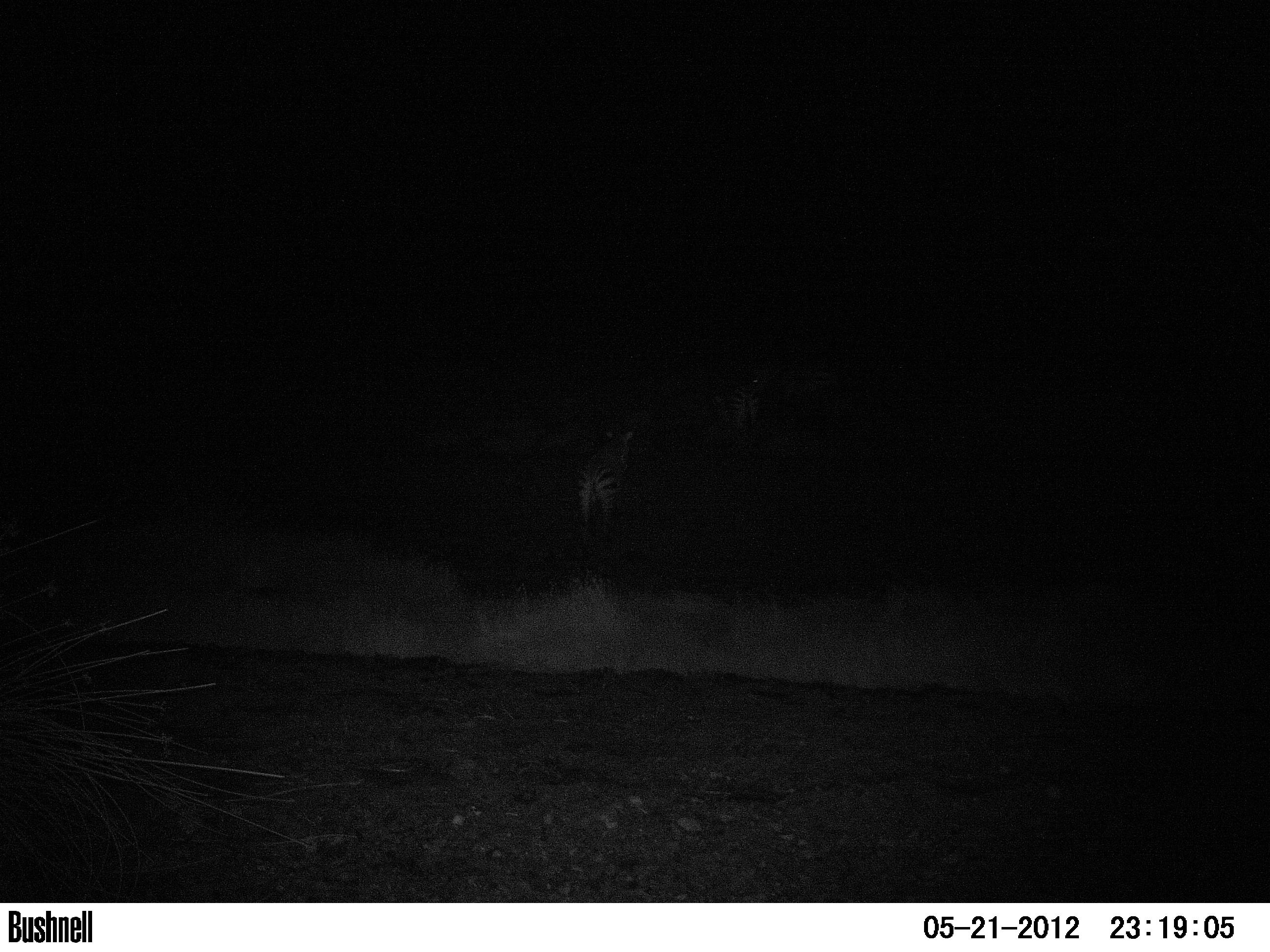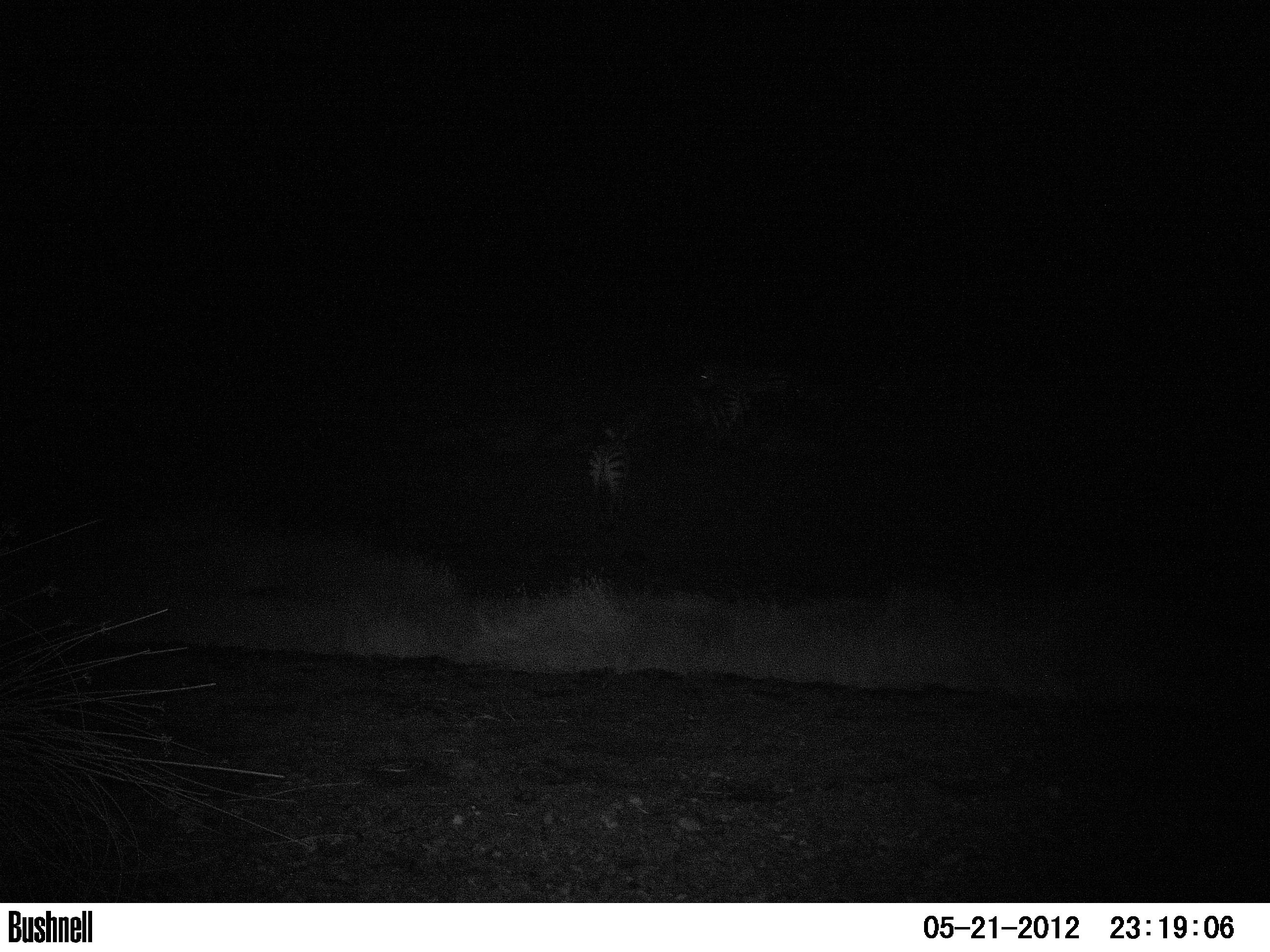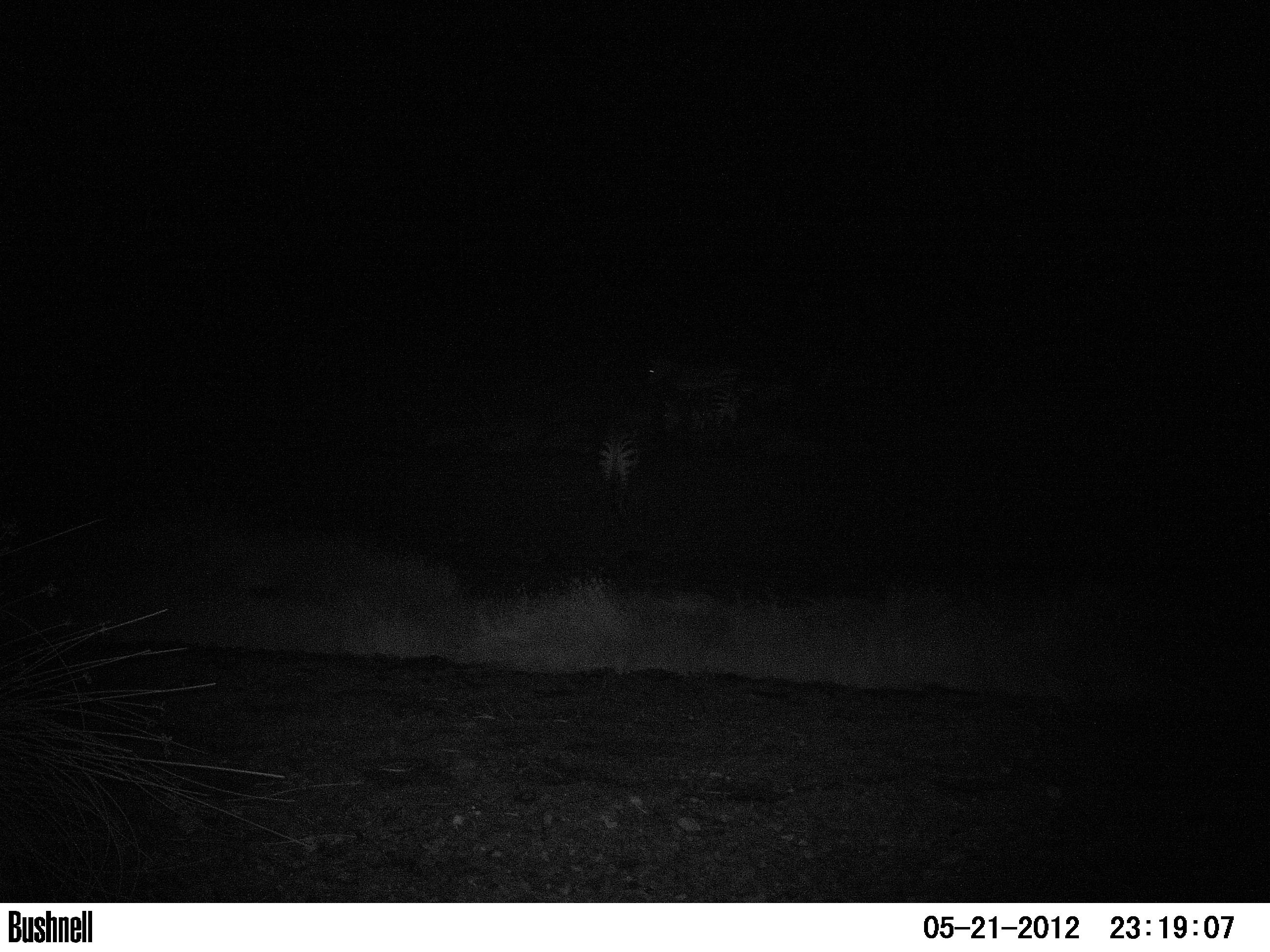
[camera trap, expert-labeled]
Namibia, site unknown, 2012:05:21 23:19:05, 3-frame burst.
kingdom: Animalia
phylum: Chordata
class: Mammalia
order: Perissodactyla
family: Equidae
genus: Equus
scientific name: Equus zebra hartmannae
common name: hartmann's mountain zebra